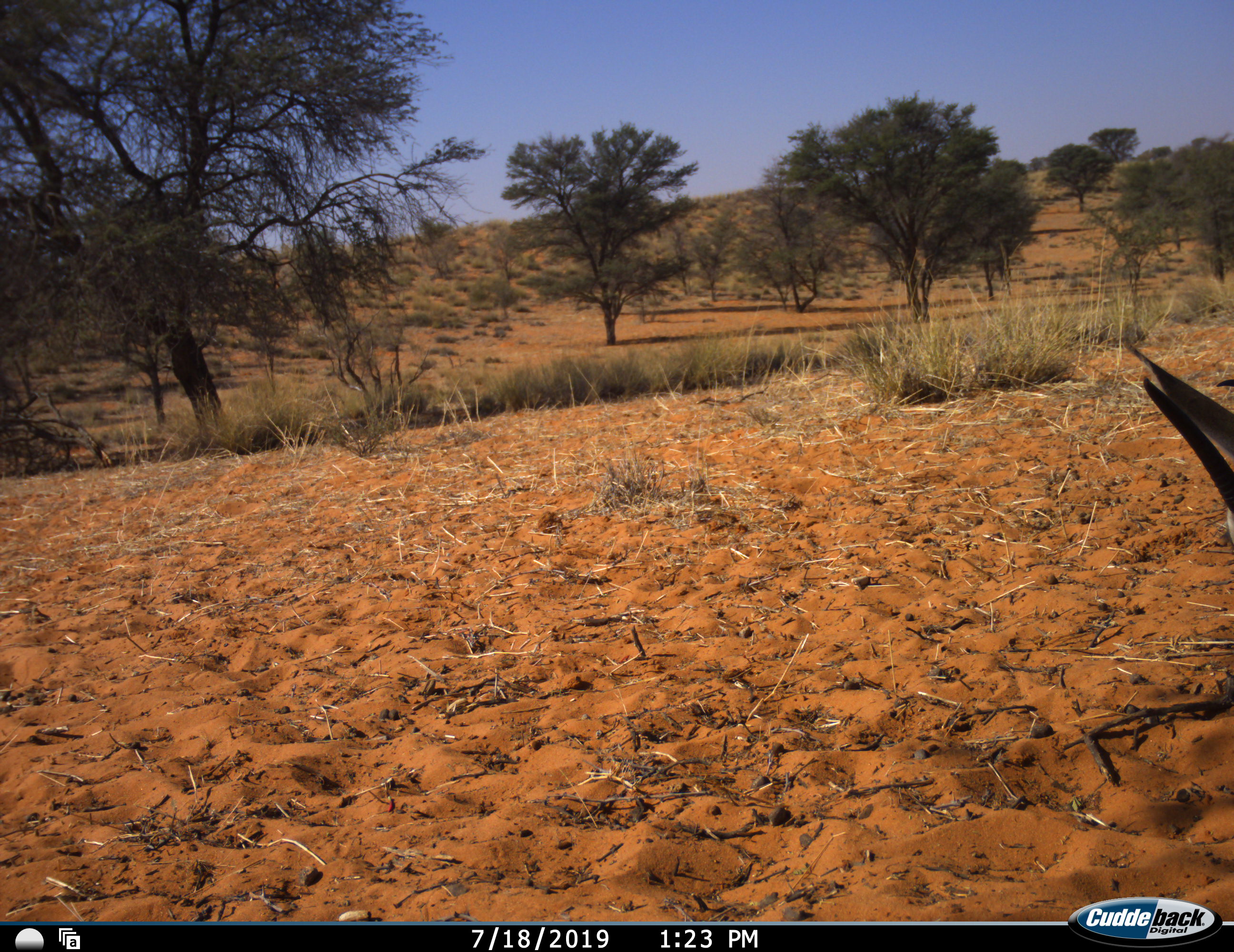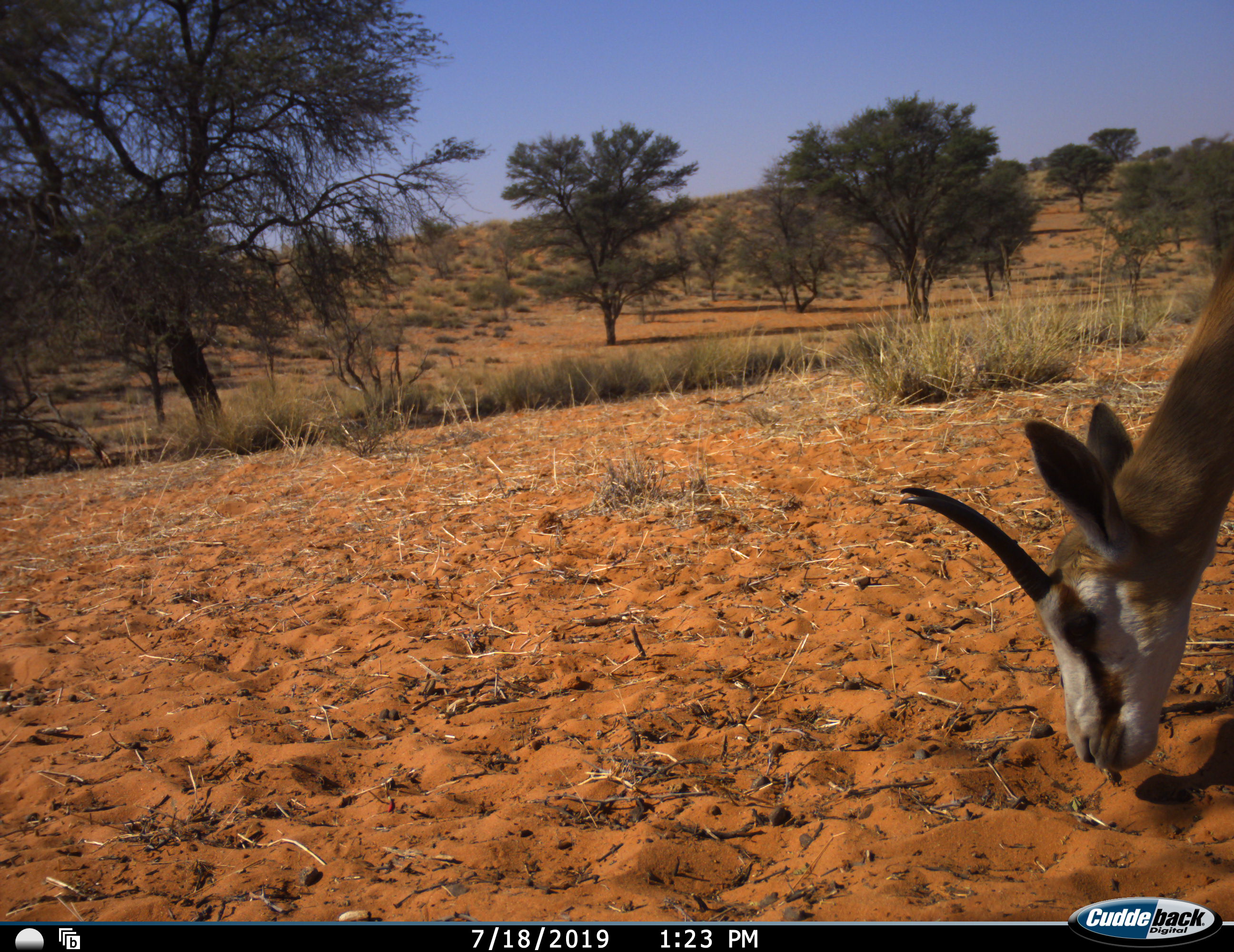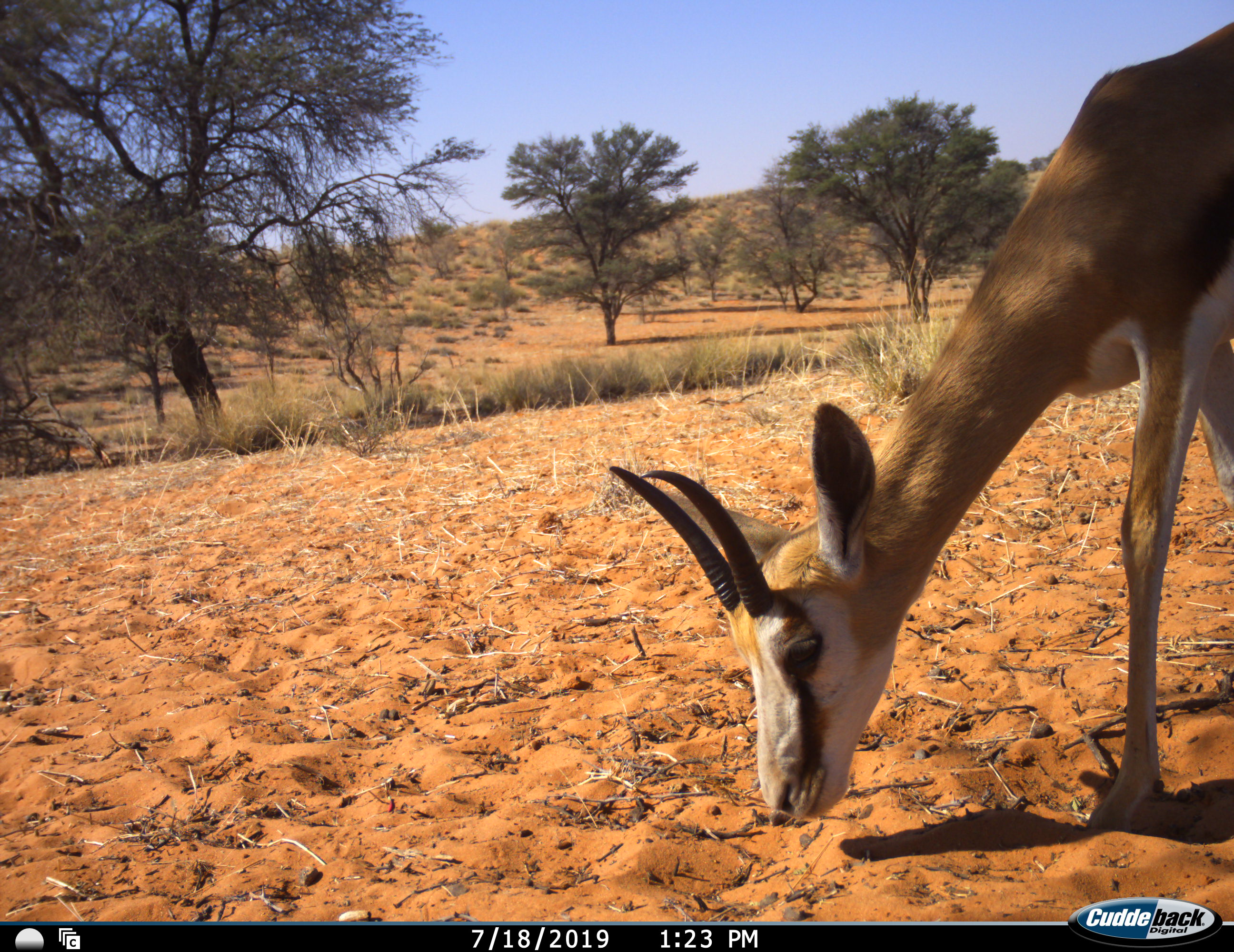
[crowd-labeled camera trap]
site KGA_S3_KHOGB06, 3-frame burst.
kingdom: Animalia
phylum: Chordata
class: Mammalia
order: Artiodactyla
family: Bovidae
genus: Antidorcas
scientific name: Antidorcas marsupialis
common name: springbok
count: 1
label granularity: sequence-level